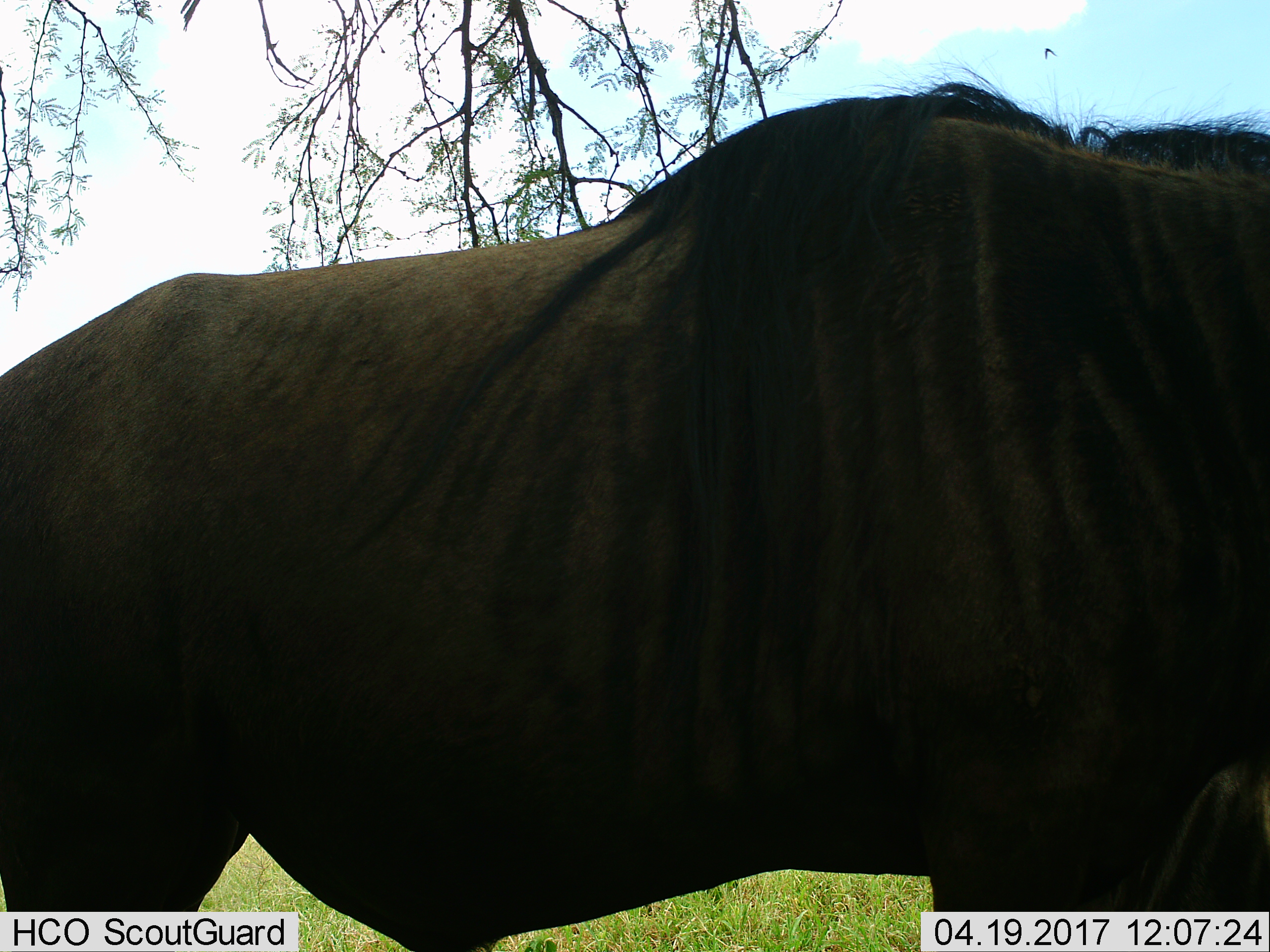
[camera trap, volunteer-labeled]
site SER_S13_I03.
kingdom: Animalia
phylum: Chordata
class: Mammalia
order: Artiodactyla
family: Bovidae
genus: Connochaetes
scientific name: Connochaetes taurinus taurinus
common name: blue wildebeest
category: wildebeestblue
Wildebeestblue (blue wildebeest) (Connochaetes taurinus taurinus), count 1. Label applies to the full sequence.